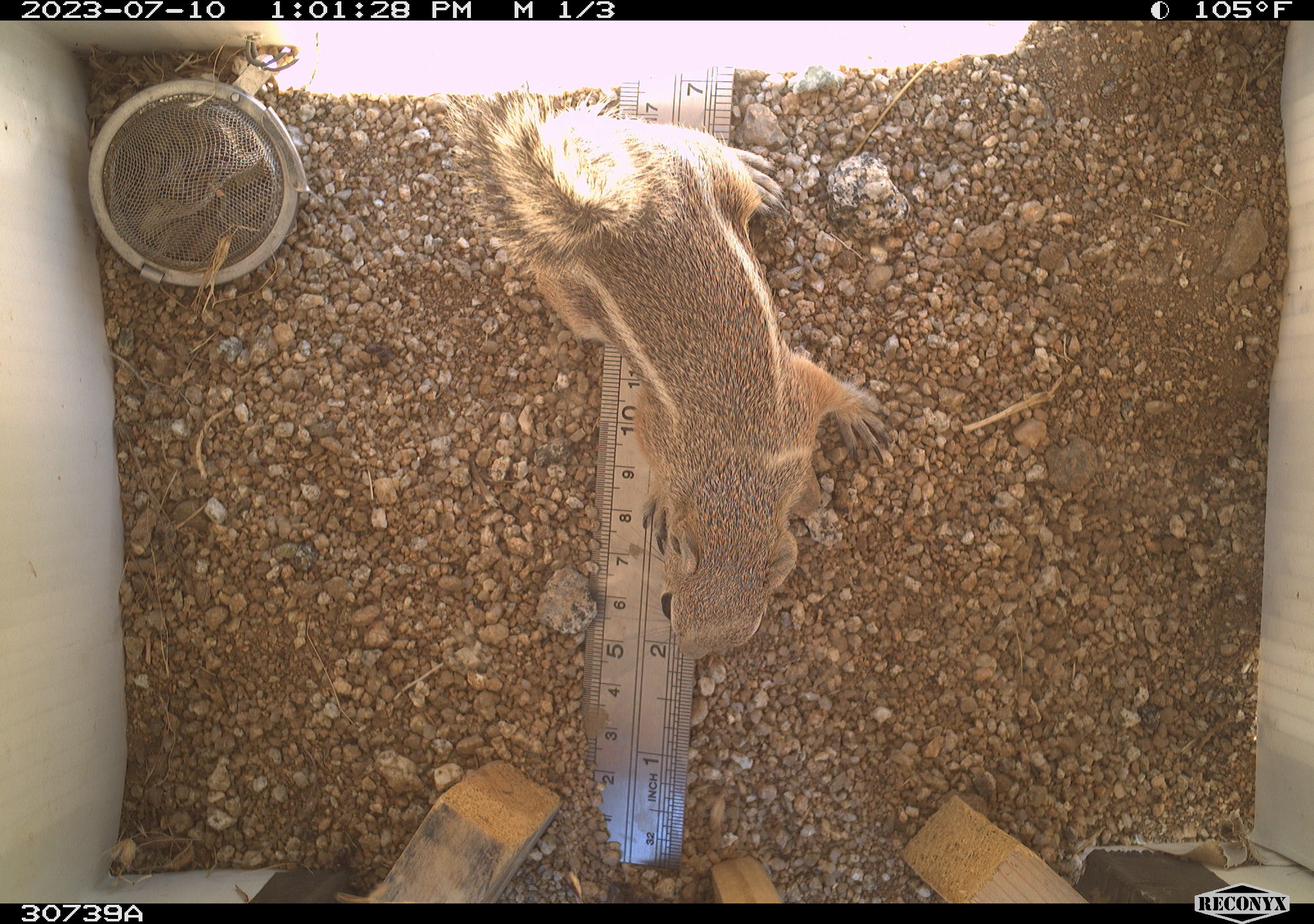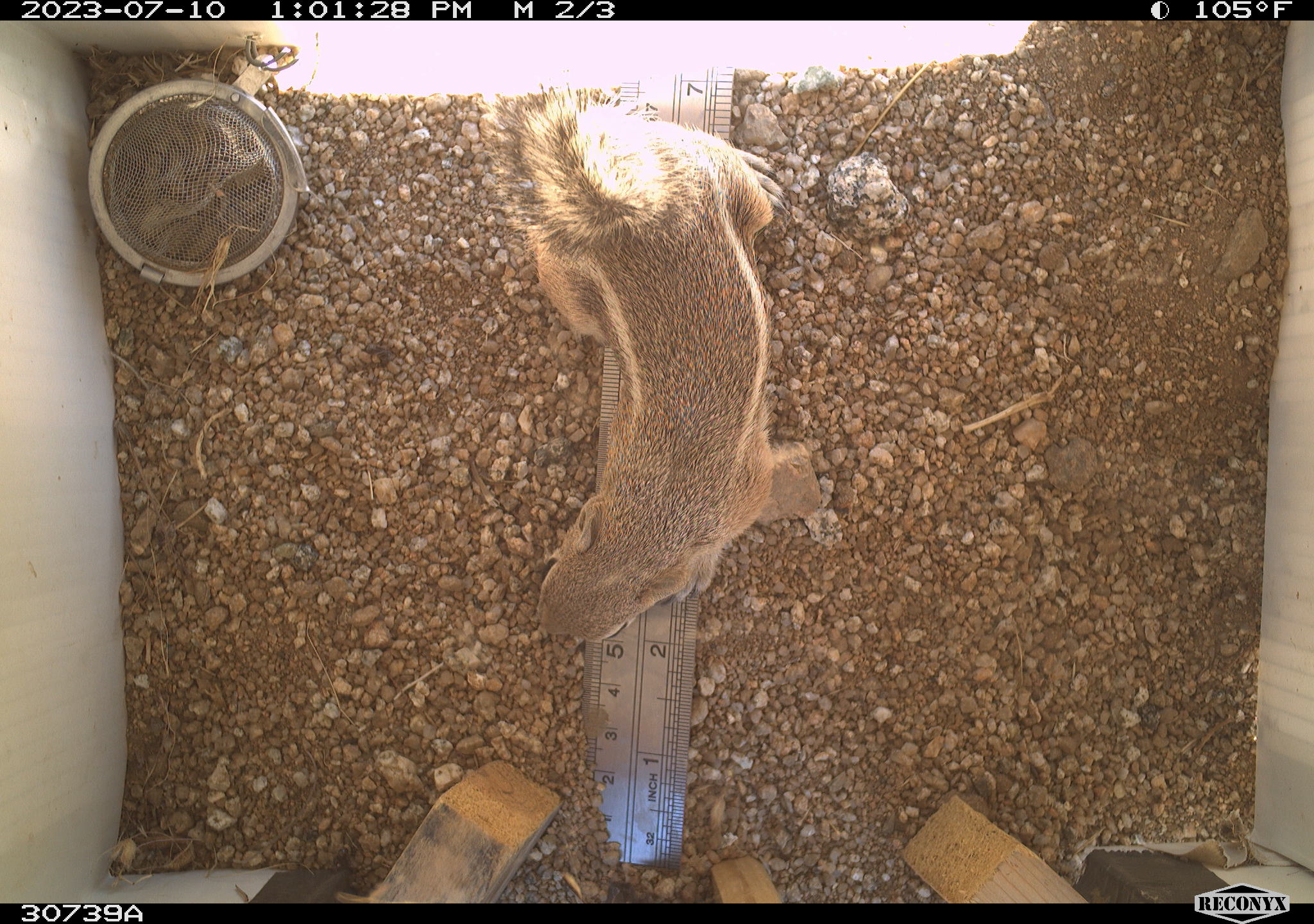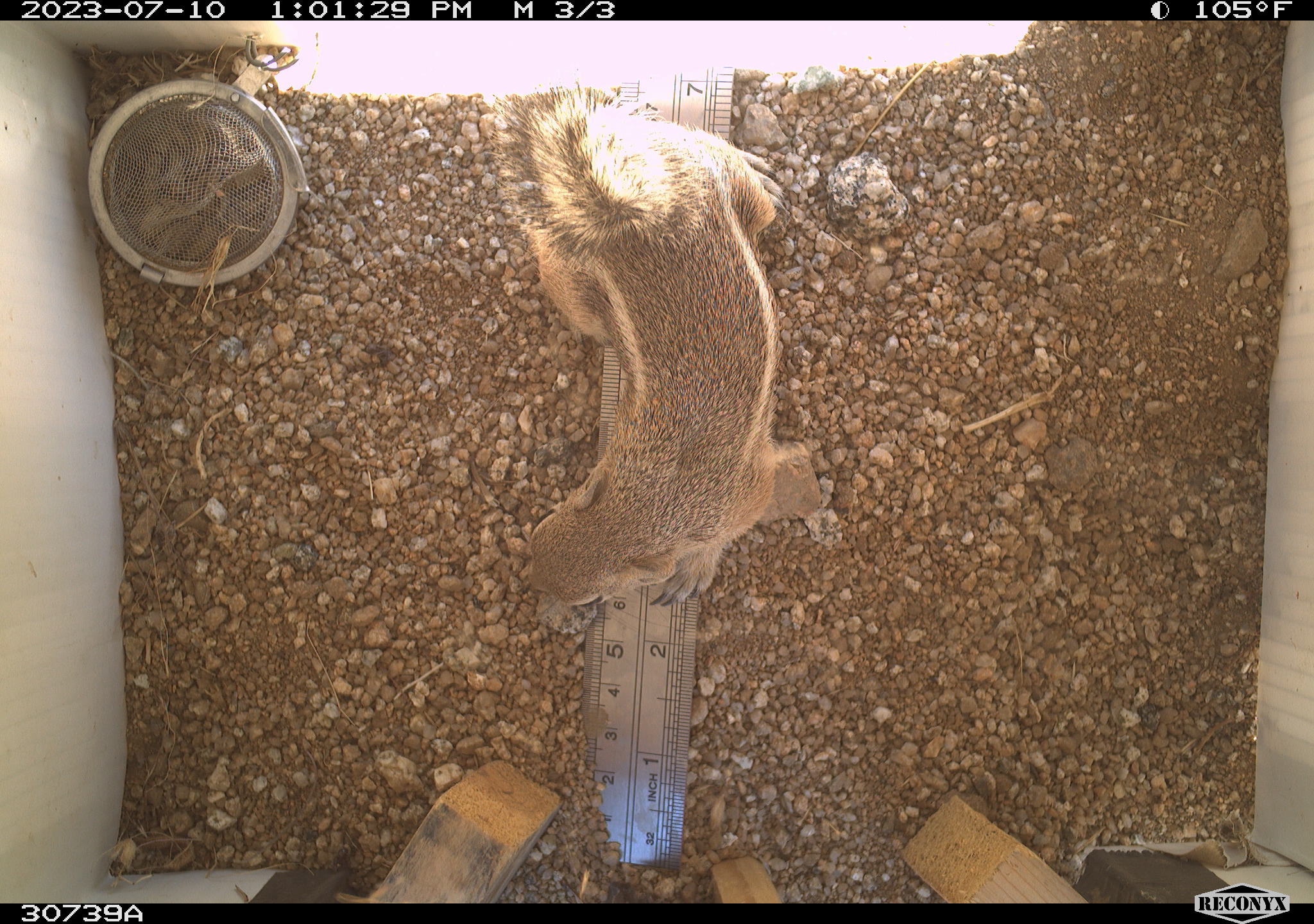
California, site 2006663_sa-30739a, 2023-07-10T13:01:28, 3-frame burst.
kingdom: Animalia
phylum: Chordata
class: Mammalia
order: Rodentia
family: Sciuridae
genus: Ammospermophilus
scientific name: Ammospermophilus leucurus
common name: white-tailed antelope squirrel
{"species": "white-tailed antelope squirrel (Ammospermophilus leucurus)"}